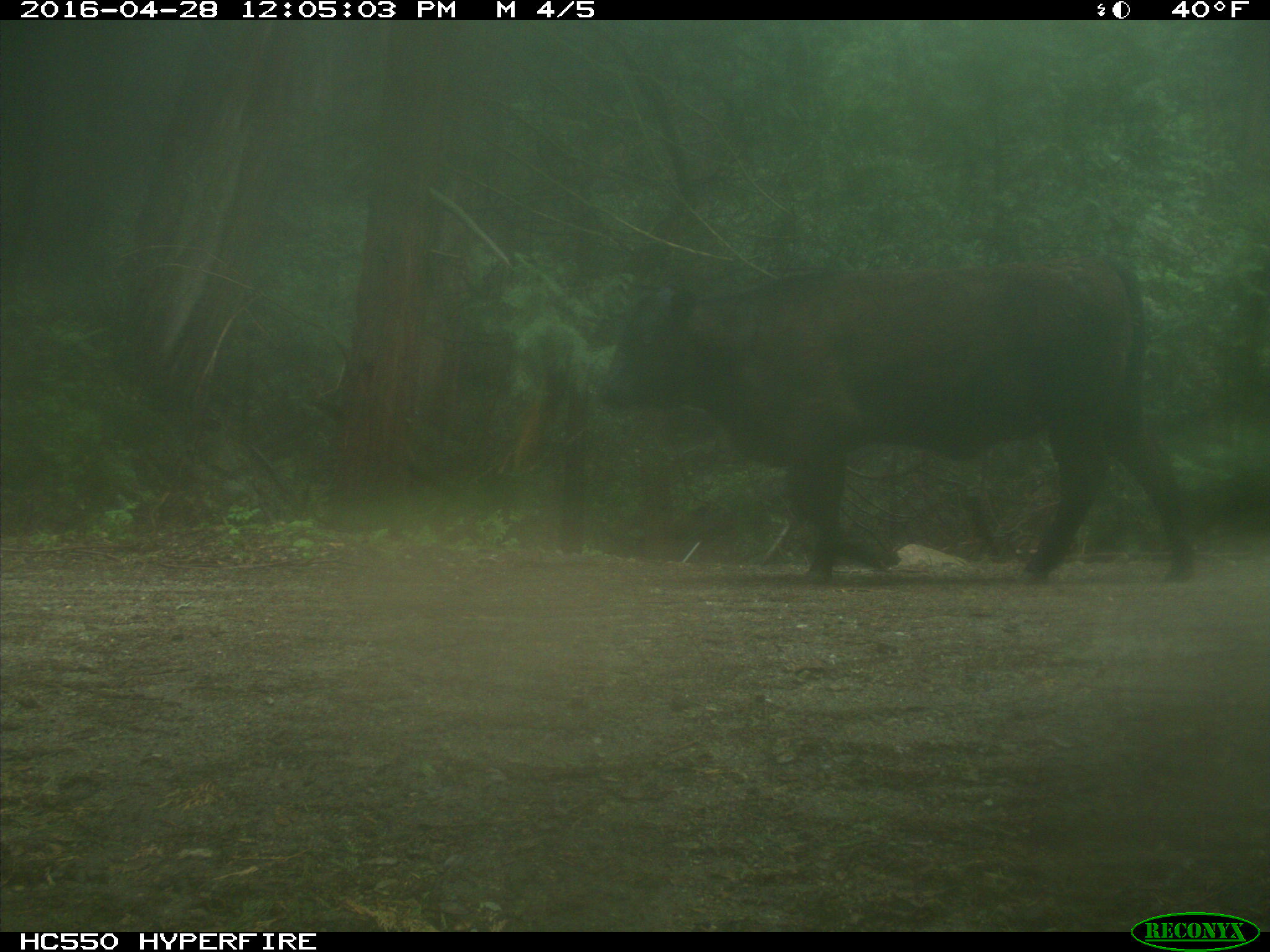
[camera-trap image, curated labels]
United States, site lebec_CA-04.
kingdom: Animalia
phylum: Chordata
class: Mammalia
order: Artiodactyla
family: Bovidae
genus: Bos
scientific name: Bos taurus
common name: domestic cow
Bos taurus (domestic cow).